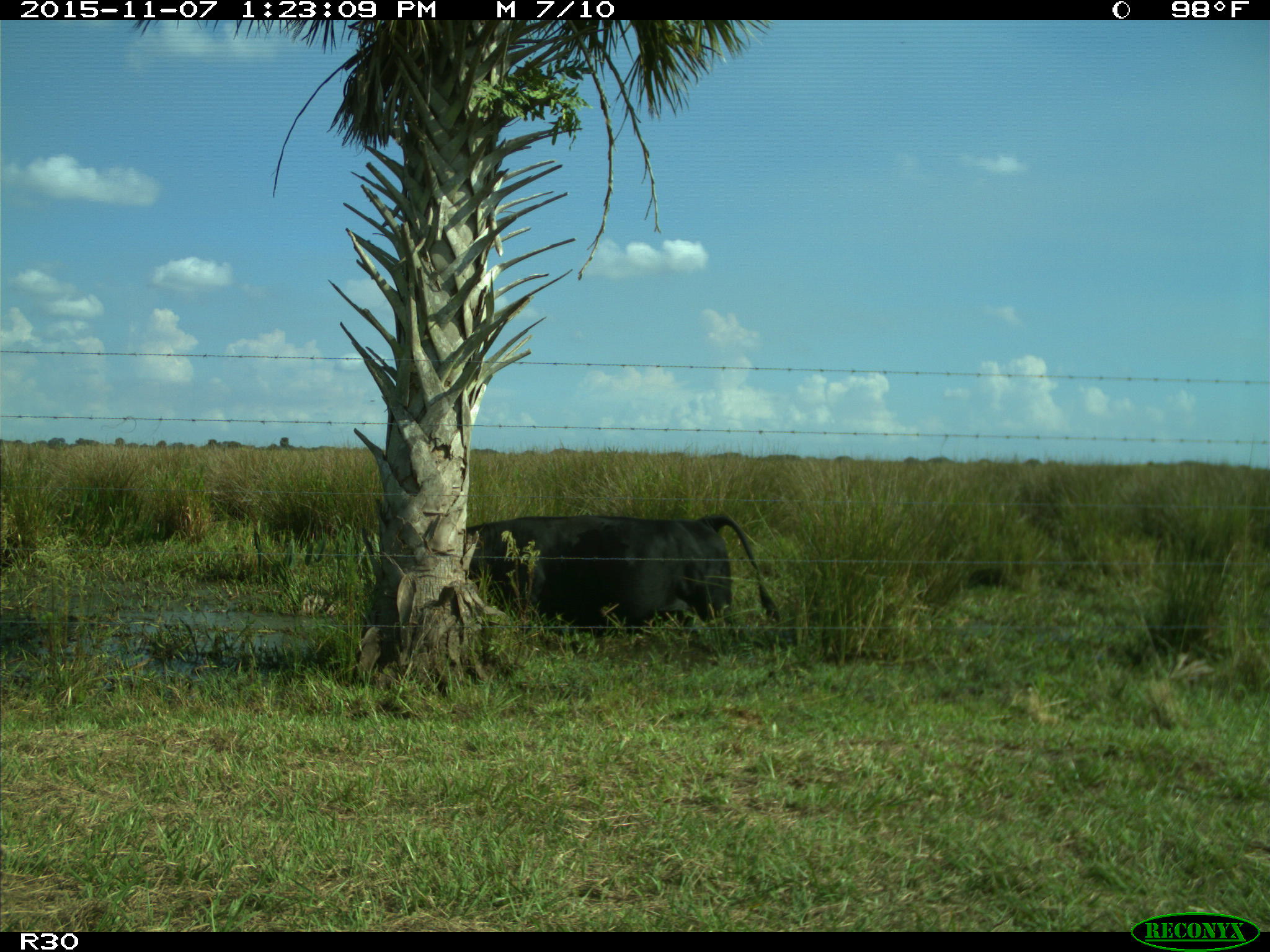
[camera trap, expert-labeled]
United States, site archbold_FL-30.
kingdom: Animalia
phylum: Chordata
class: Mammalia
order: Artiodactyla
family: Bovidae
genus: Bos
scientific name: Bos taurus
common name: domestic cow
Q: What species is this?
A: Bos taurus (domestic cow).